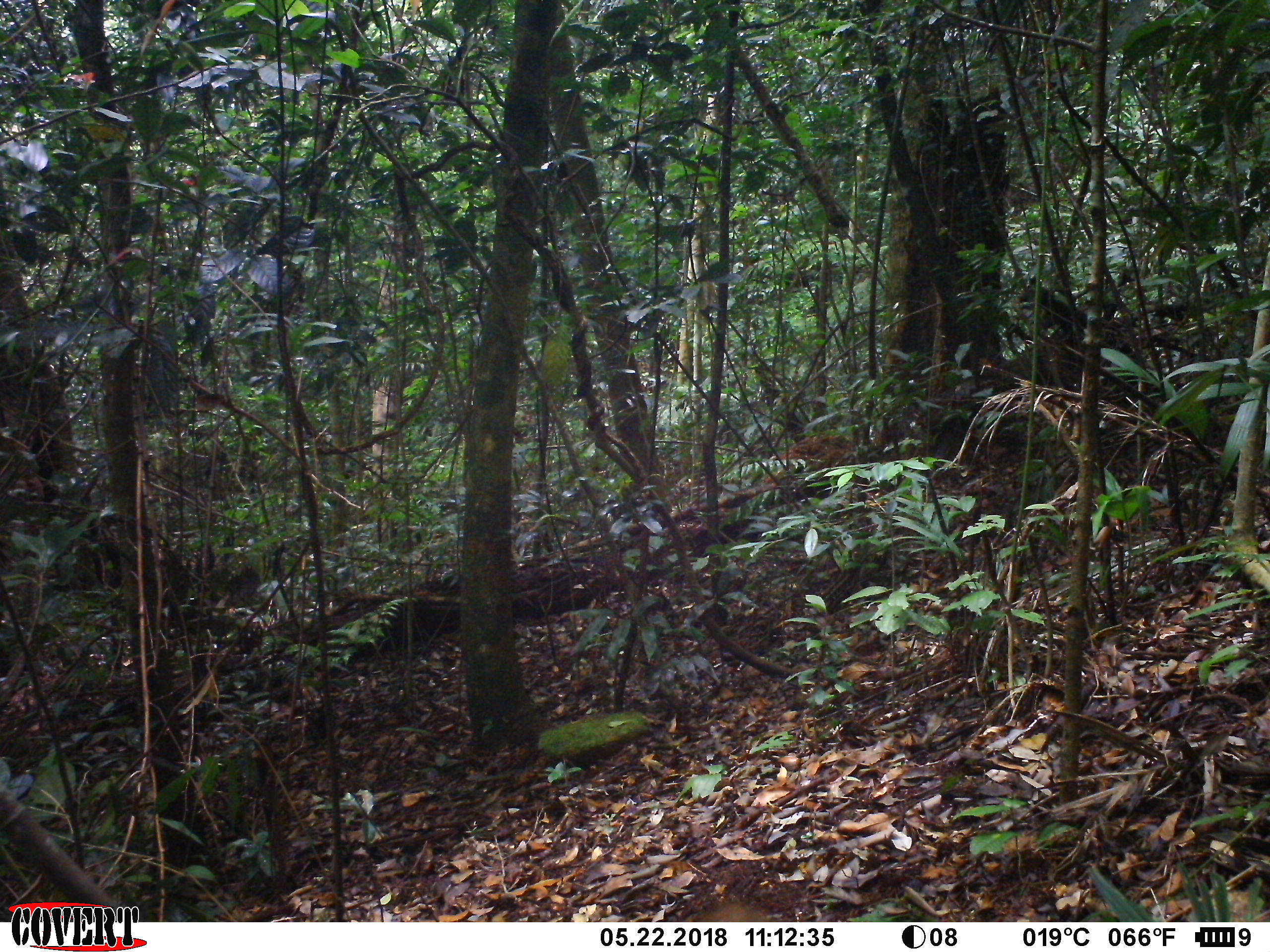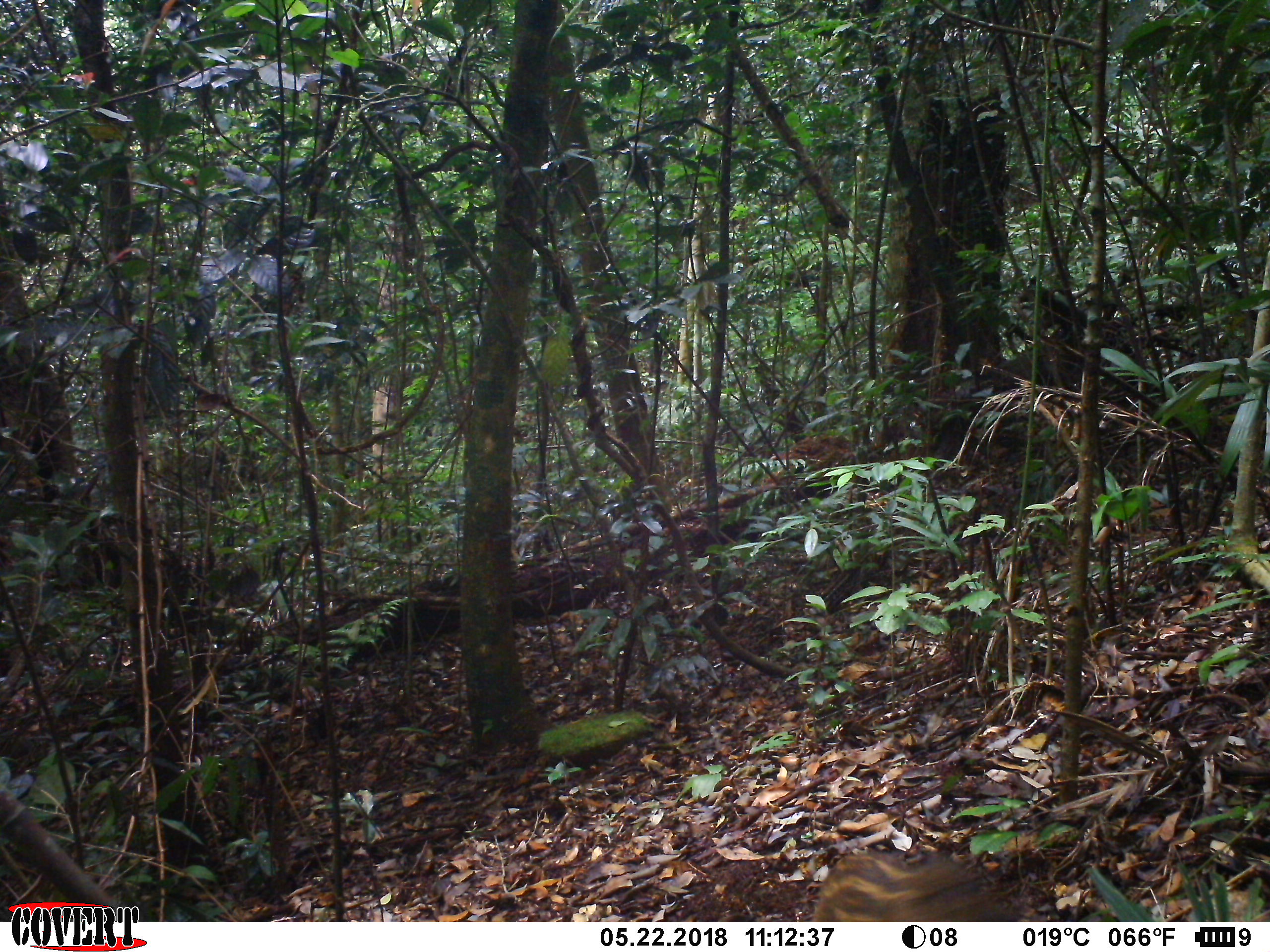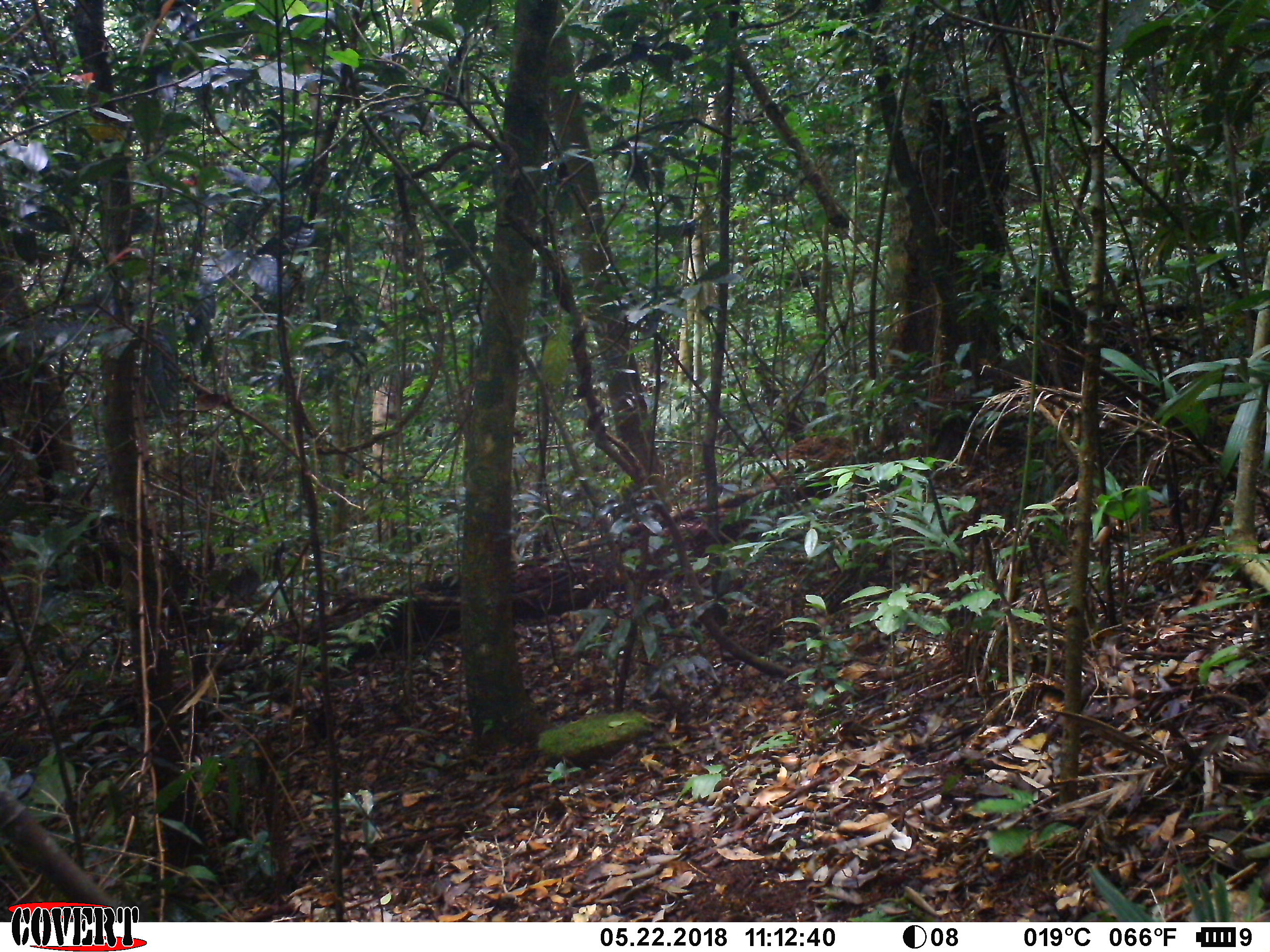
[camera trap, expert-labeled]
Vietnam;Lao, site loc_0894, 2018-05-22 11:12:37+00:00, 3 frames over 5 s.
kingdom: Animalia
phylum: Chordata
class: Mammalia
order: Artiodactyla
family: Suidae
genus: Sus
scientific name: Sus scrofa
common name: eurasian wild pig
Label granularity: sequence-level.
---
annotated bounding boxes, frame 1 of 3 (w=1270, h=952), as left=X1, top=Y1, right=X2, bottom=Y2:
eurasian wild pig: left=682, top=902, right=819, bottom=922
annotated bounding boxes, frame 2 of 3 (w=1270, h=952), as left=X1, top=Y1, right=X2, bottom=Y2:
eurasian wild pig: left=812, top=840, right=1034, bottom=922